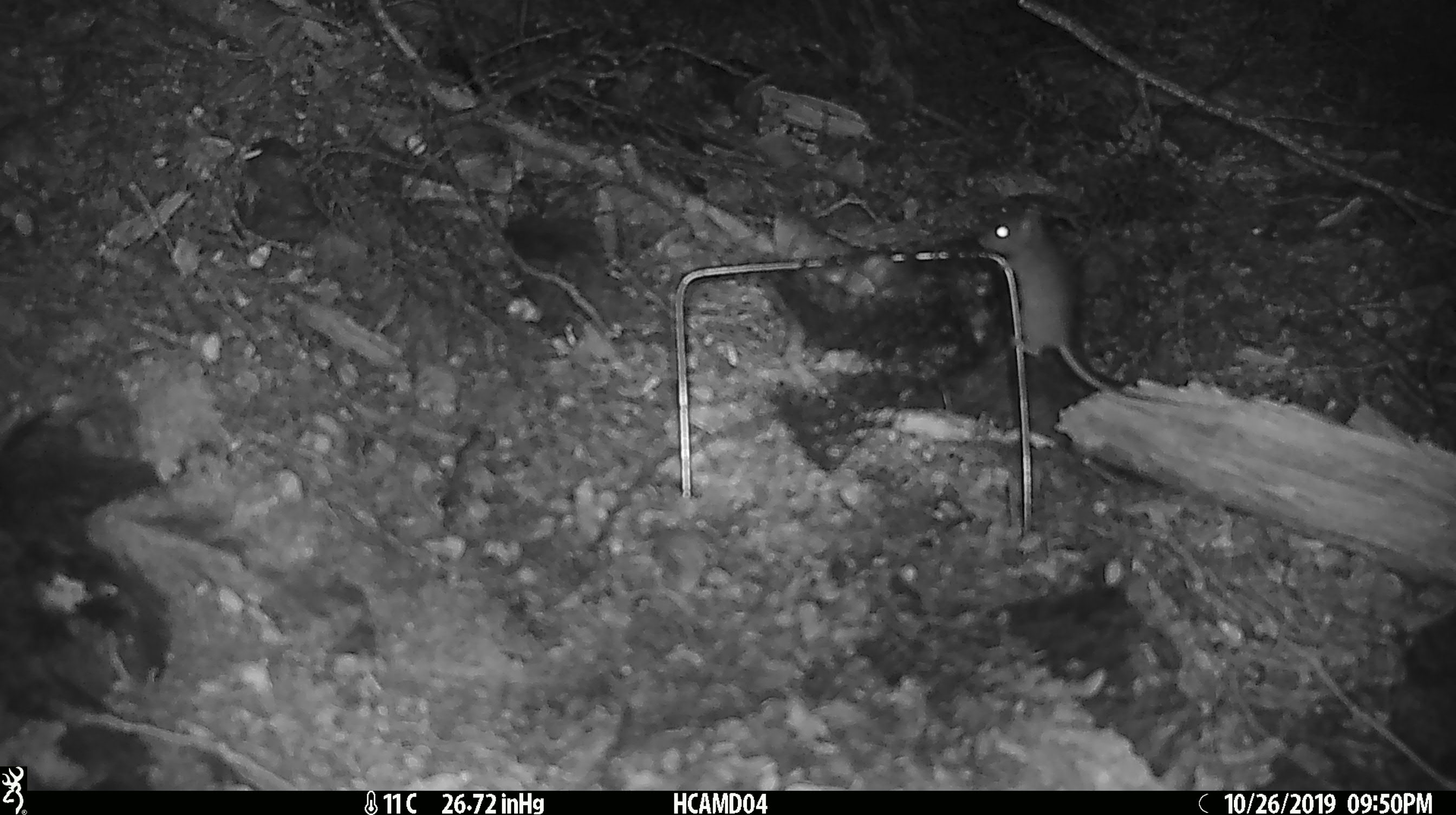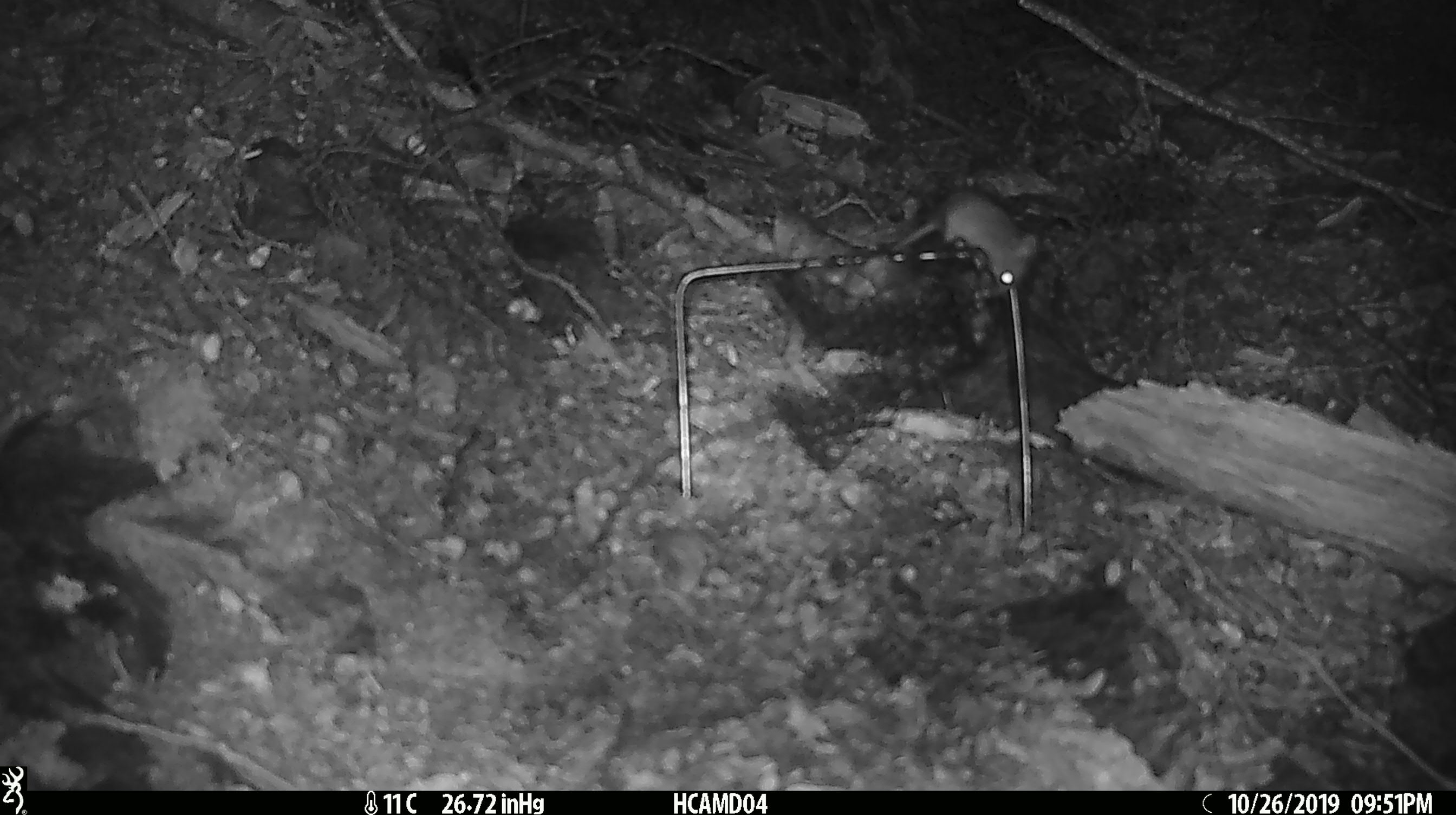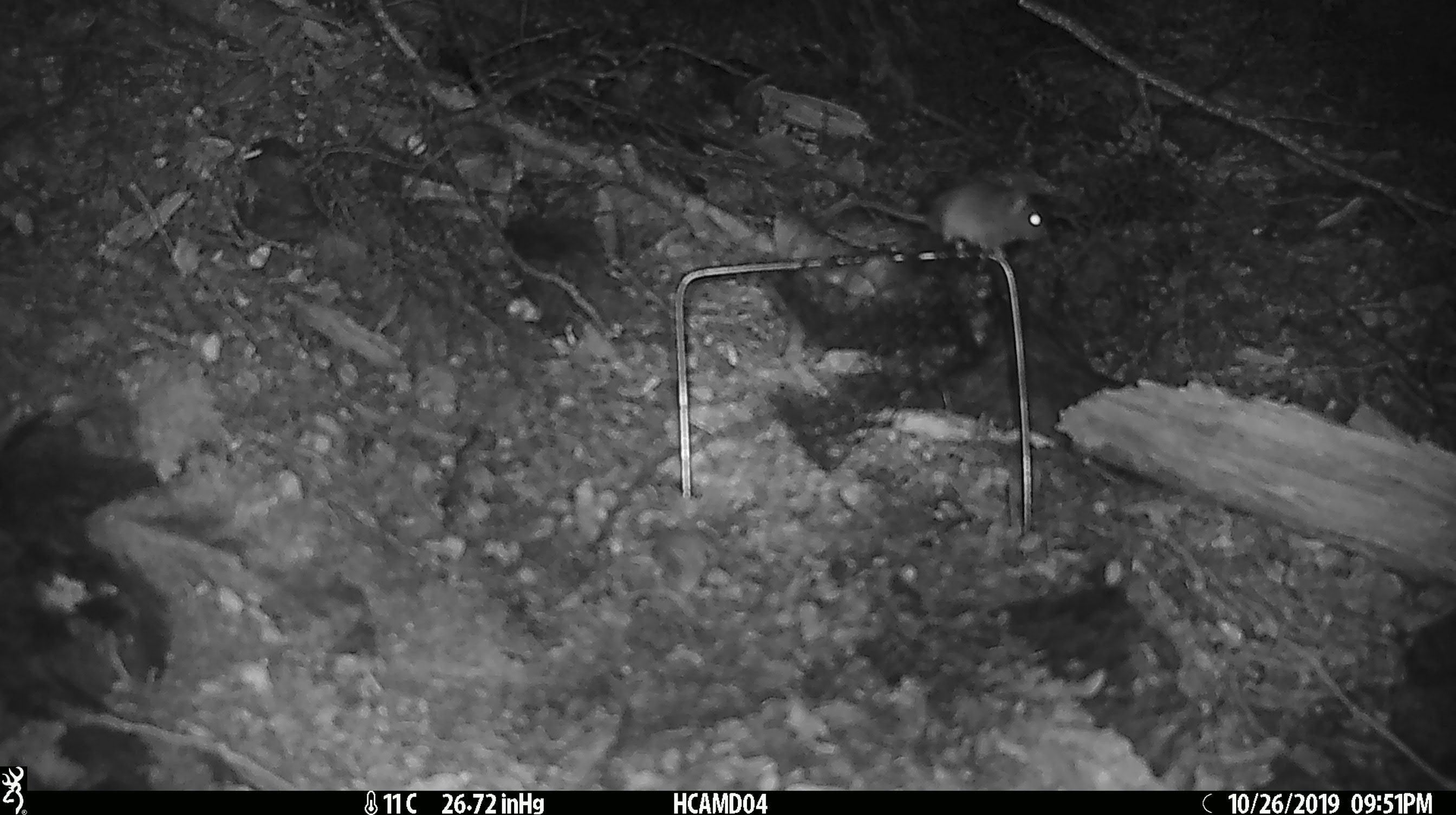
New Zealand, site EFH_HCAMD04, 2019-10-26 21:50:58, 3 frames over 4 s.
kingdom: Animalia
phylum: Chordata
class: Mammalia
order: Rodentia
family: Muridae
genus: Mus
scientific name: Mus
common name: mouse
Mouse (Mus).